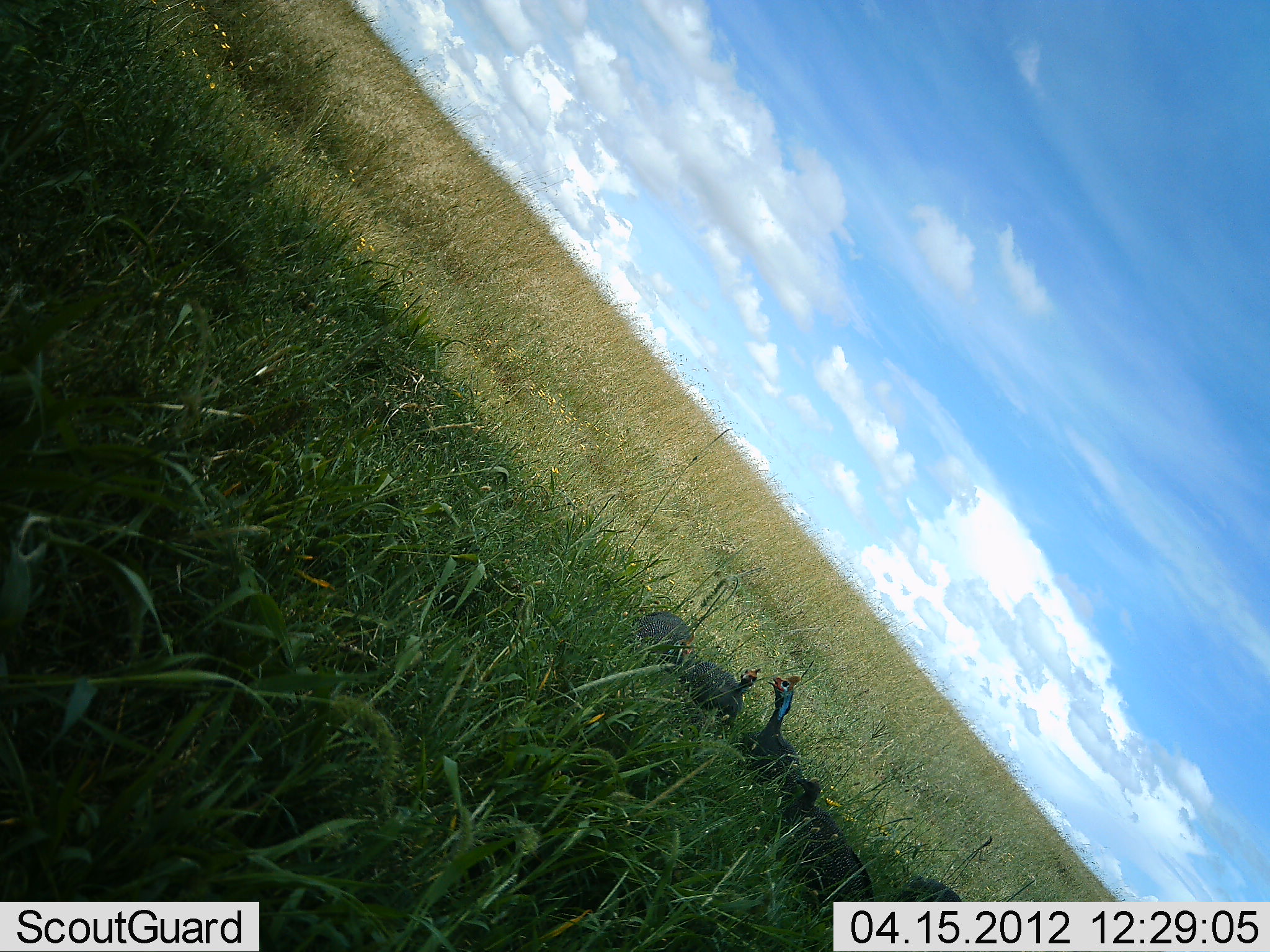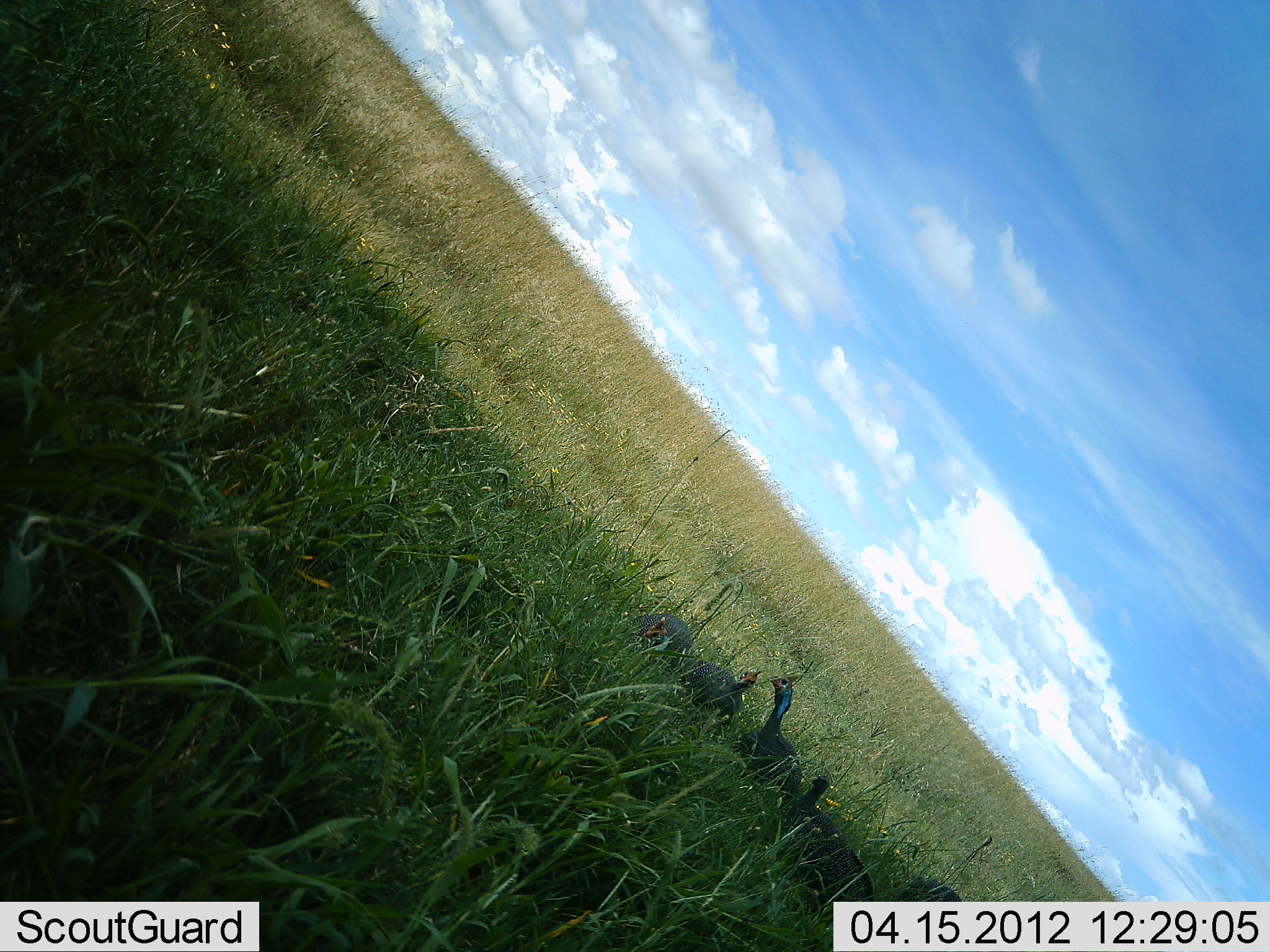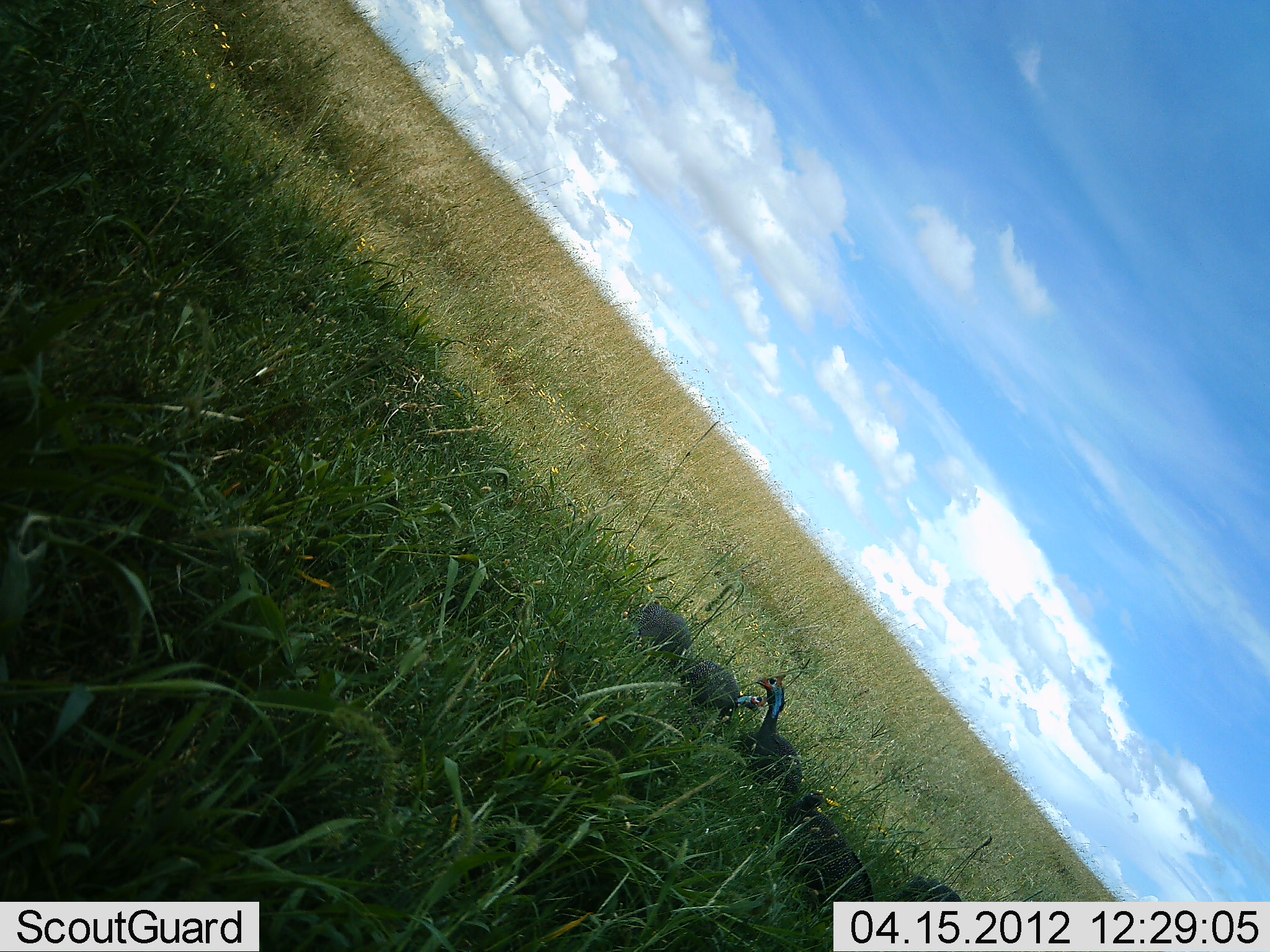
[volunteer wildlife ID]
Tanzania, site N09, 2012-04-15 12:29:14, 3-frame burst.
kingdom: Animalia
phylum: Chordata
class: Aves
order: Galliformes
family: Numididae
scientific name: Numididae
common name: guinea fowl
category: guineafowl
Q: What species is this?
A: Guineafowl (guinea fowl) (Numididae).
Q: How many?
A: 4.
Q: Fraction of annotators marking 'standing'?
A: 65%.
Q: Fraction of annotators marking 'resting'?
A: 25%.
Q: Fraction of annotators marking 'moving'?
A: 5%.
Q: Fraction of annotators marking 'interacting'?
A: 0%.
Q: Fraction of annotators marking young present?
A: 5%.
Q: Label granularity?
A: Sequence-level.